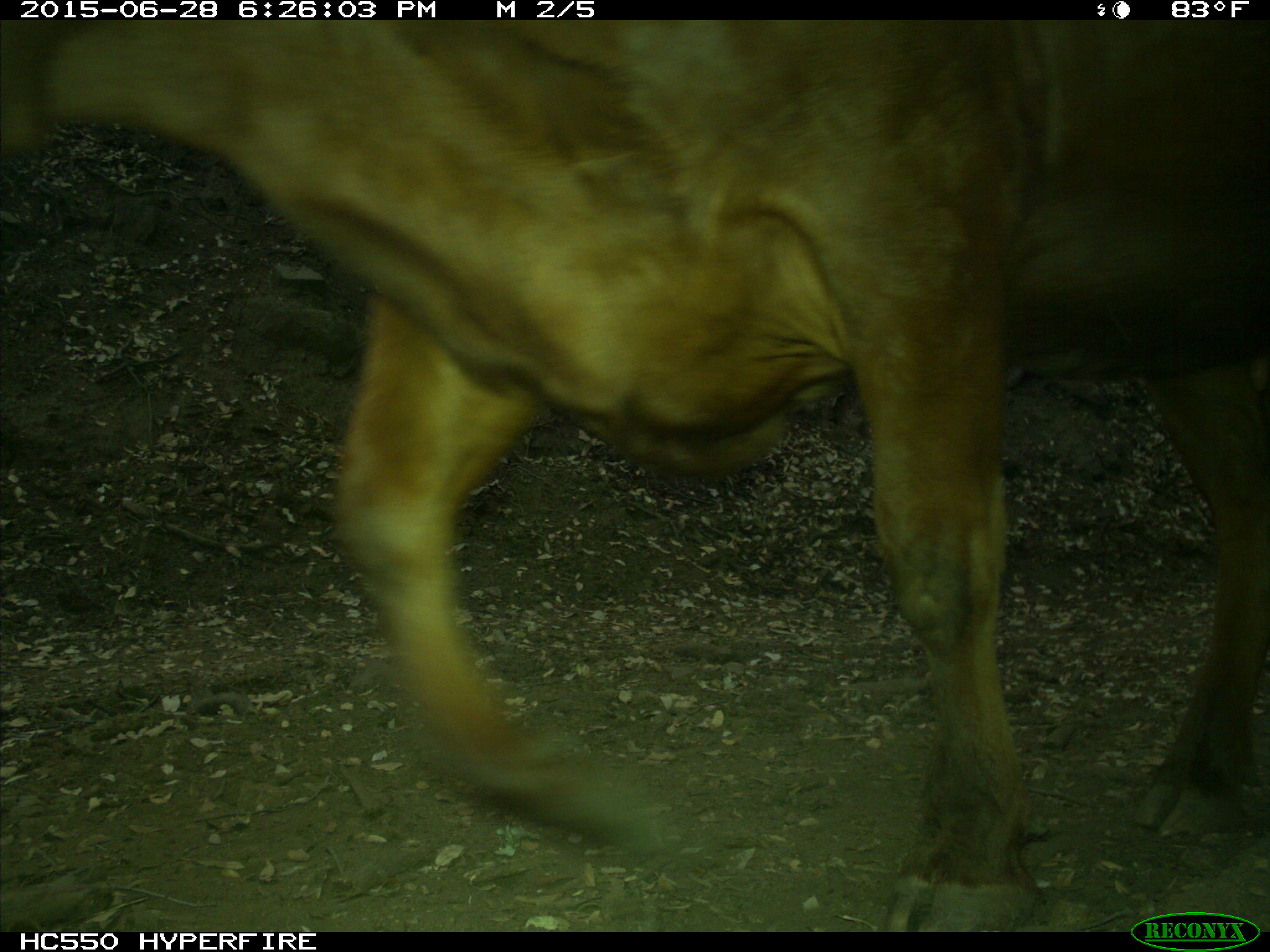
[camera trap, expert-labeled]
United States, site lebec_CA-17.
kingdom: Animalia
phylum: Chordata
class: Mammalia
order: Artiodactyla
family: Bovidae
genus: Bos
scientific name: Bos taurus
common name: domestic cow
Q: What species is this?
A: Bos taurus (domestic cow).